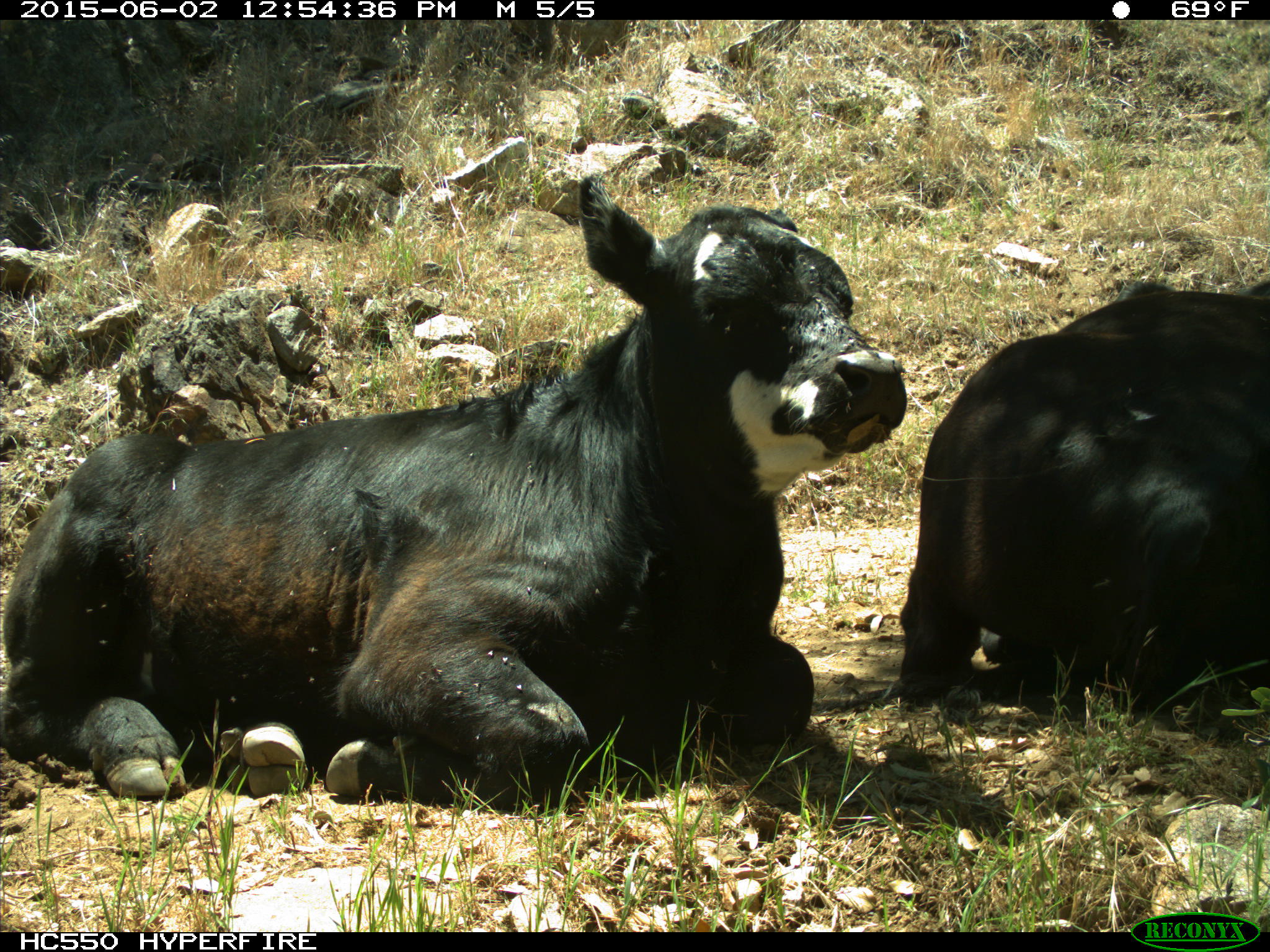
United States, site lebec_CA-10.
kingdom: Animalia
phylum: Chordata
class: Mammalia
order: Artiodactyla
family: Bovidae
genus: Bos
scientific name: Bos taurus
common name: domestic cow